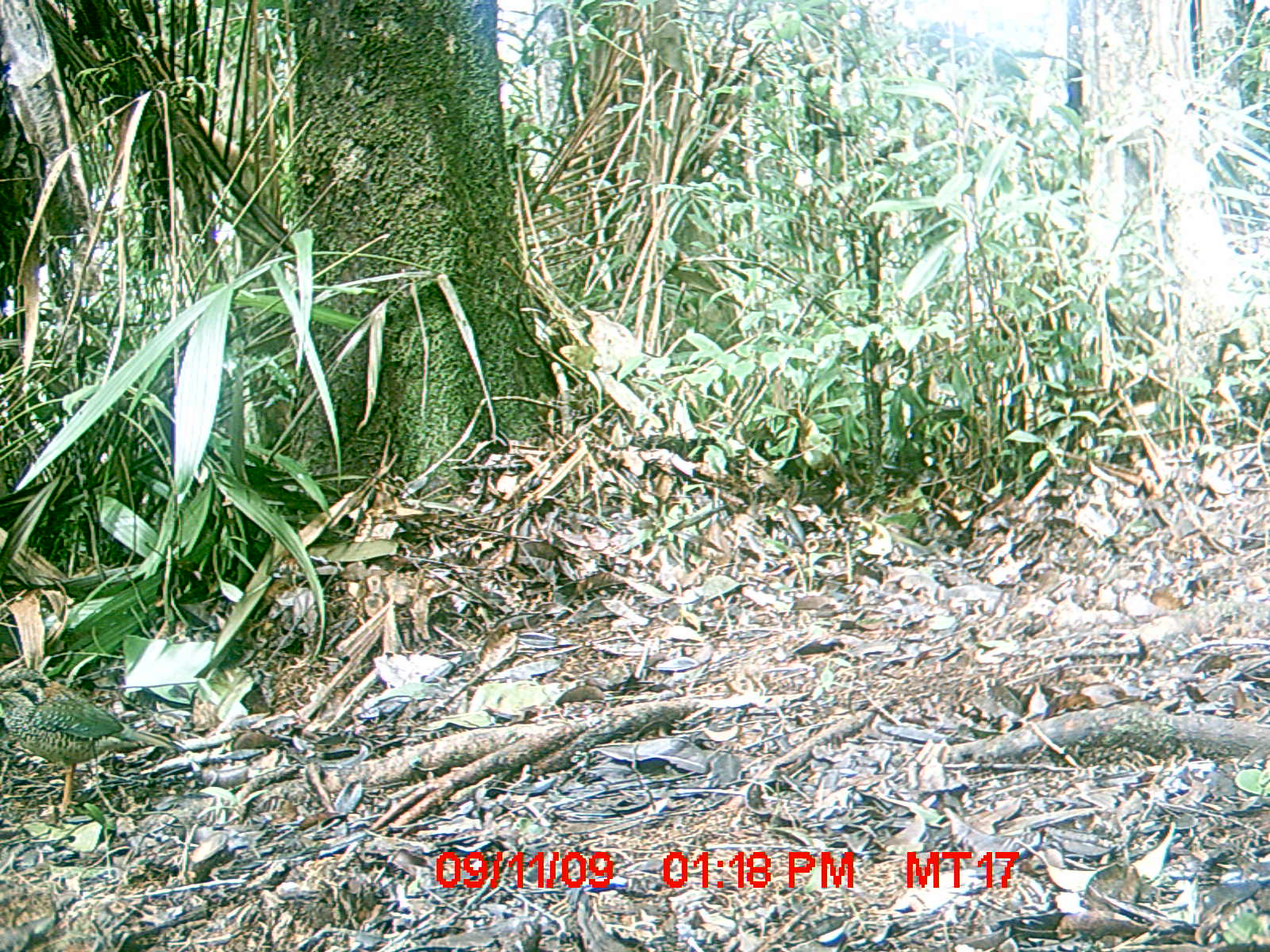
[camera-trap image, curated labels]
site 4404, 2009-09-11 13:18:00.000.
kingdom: Animalia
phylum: Chordata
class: Aves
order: Coraciiformes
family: Brachypteraciidae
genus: Brachypteracias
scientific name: Brachypteracias squamiger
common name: scaly ground-roller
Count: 1.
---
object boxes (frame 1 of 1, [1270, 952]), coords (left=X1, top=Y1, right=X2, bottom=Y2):
brachypteracias squamiger: (left=0, top=663, right=172, bottom=819)